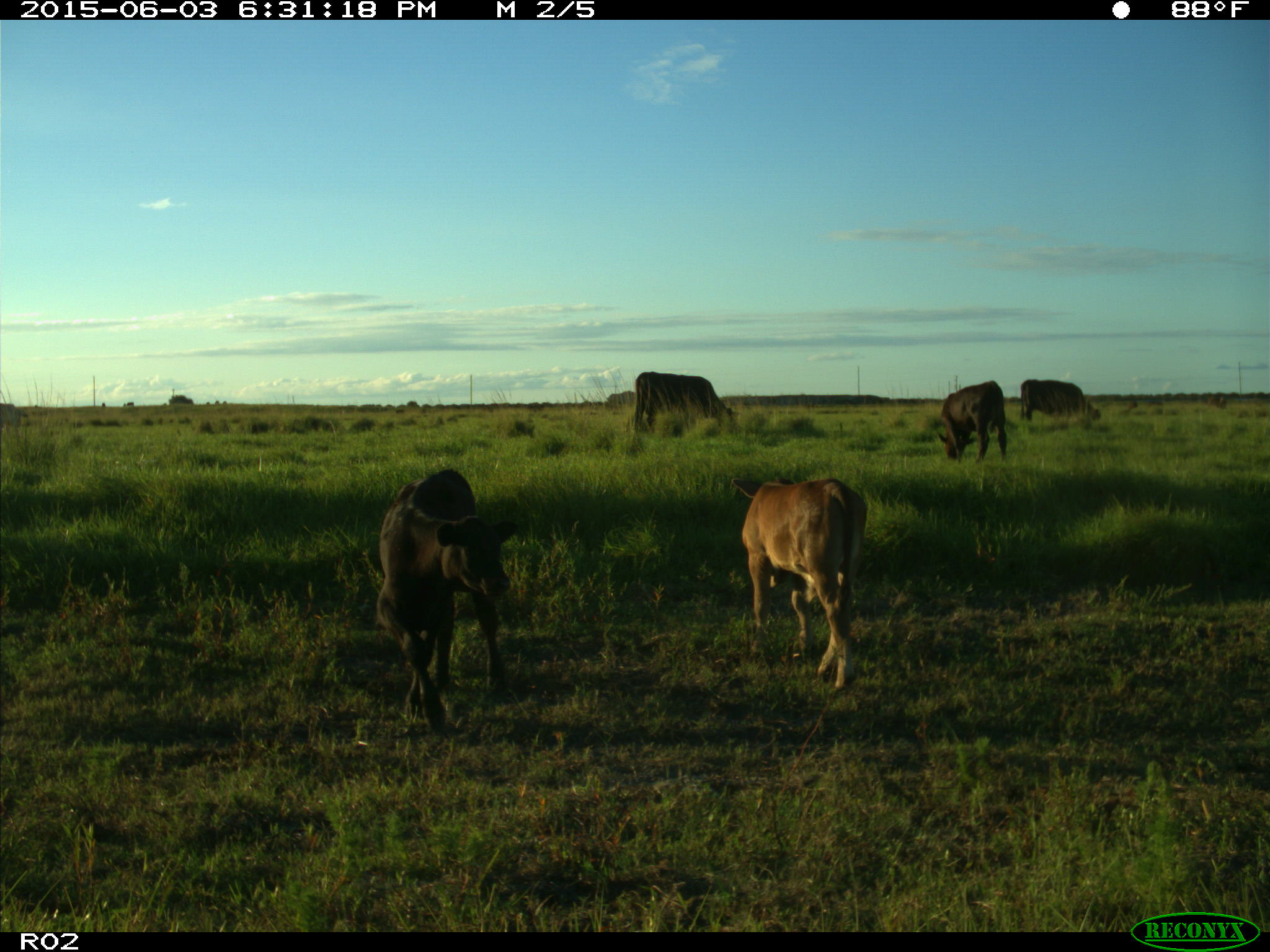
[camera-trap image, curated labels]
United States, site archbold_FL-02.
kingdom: Animalia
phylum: Chordata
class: Mammalia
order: Artiodactyla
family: Bovidae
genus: Bos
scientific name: Bos taurus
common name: domestic cow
Bos taurus (domestic cow).